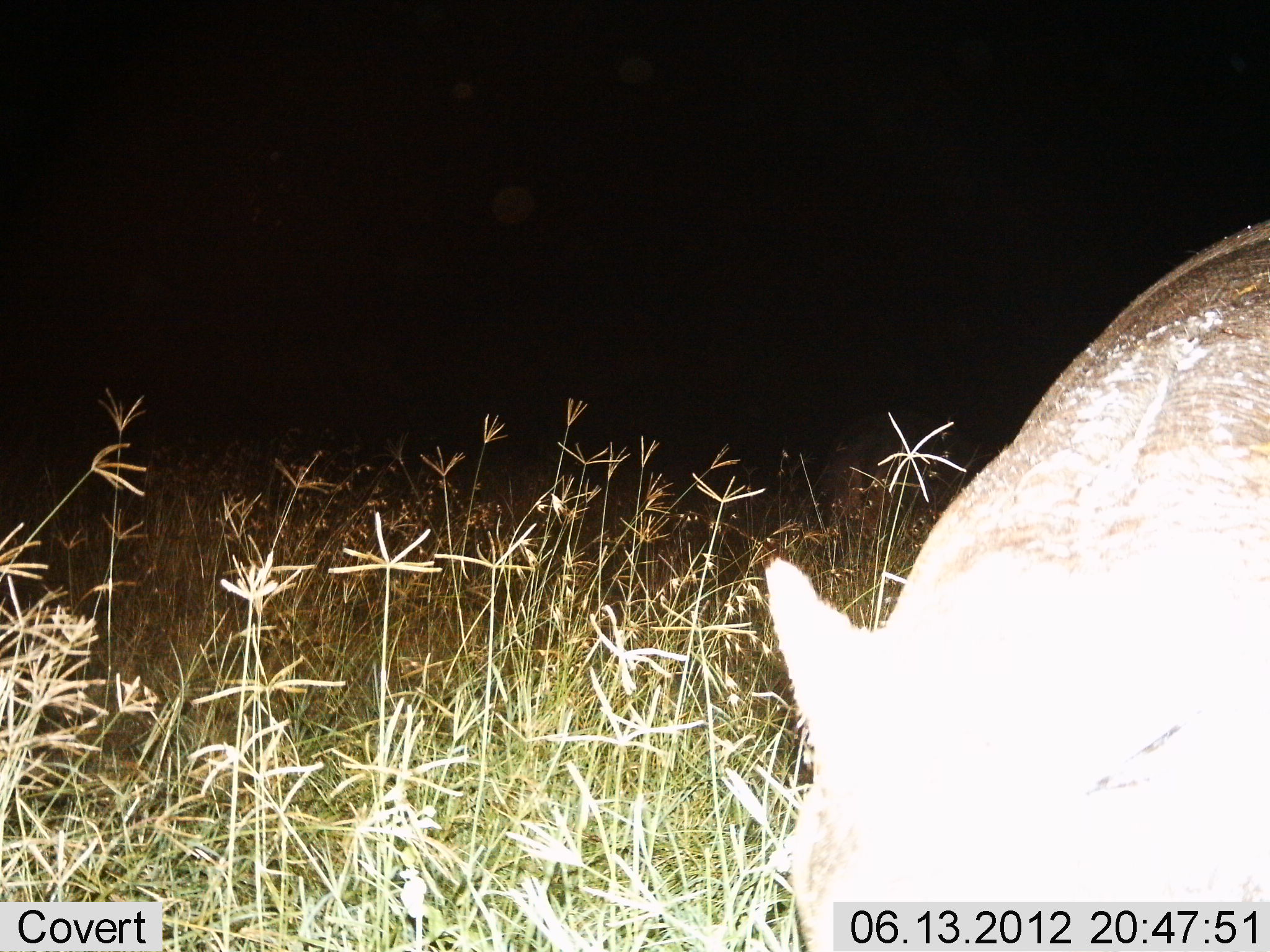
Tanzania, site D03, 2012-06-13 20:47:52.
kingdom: Animalia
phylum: Chordata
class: Mammalia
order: Artiodactyla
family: Suidae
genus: Phacochoerus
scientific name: Phacochoerus africanus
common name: warthog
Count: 1.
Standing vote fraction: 50%.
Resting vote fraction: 0%.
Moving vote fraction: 0%.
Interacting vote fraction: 0%.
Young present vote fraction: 0%.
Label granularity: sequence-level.